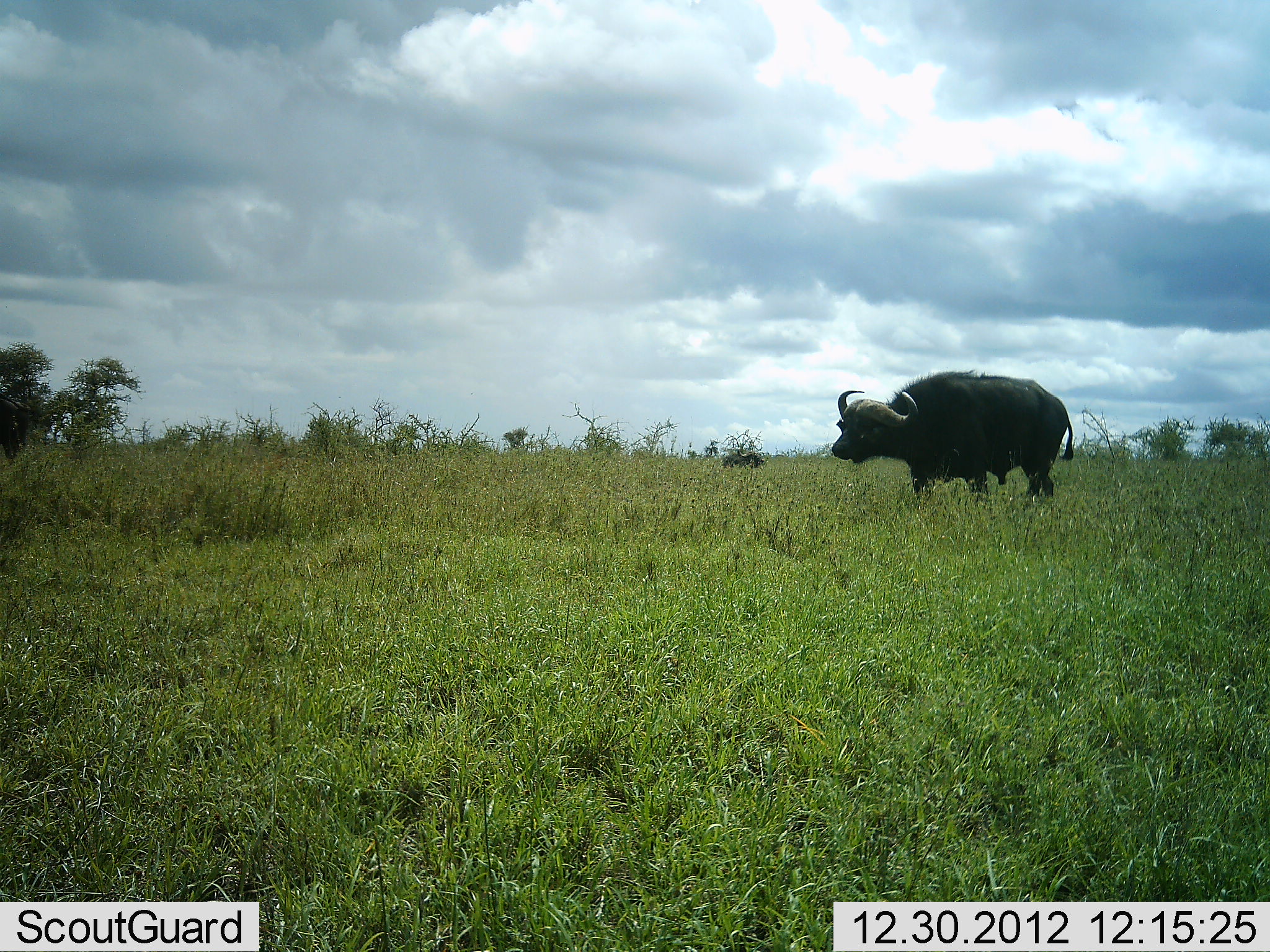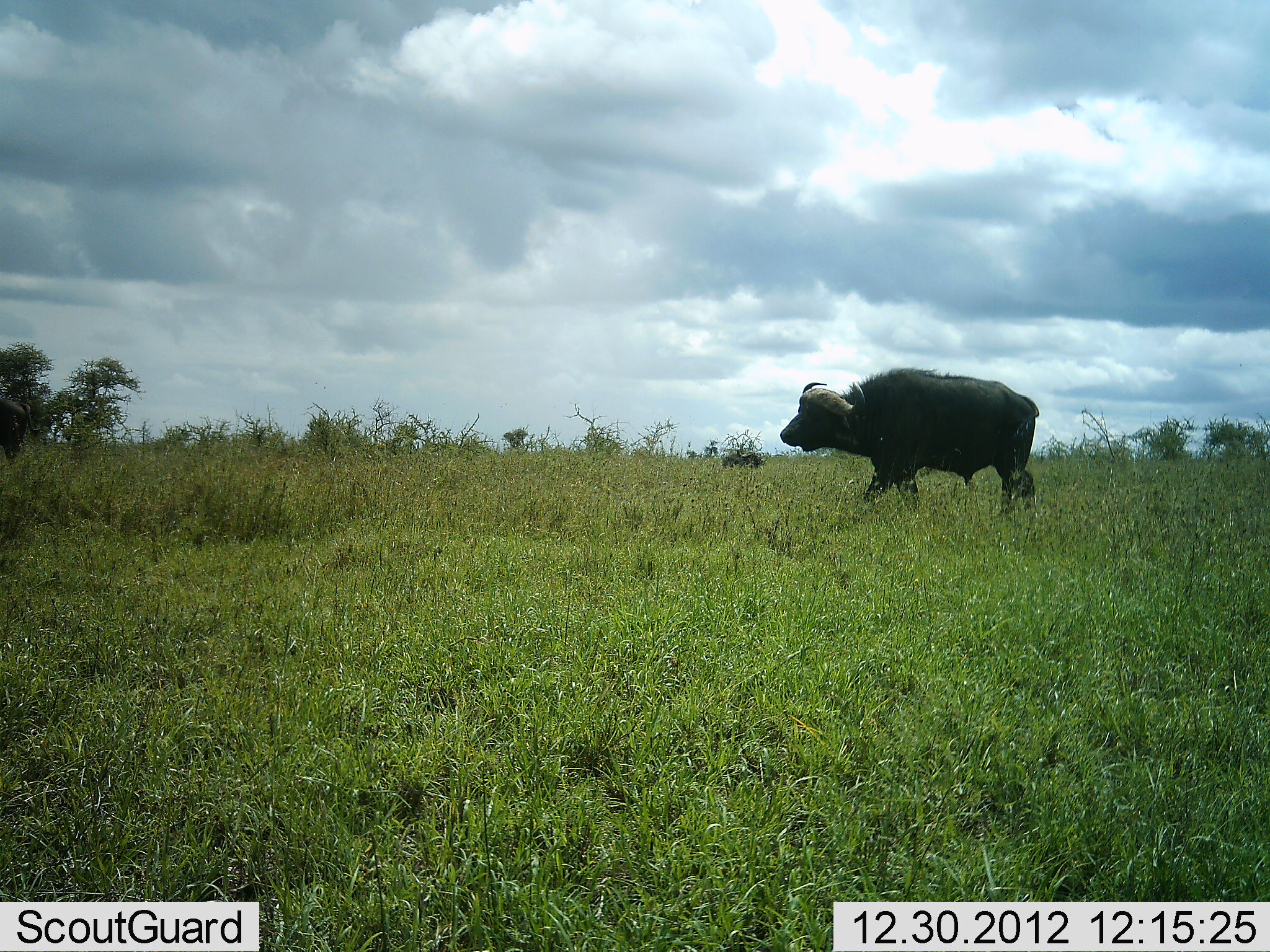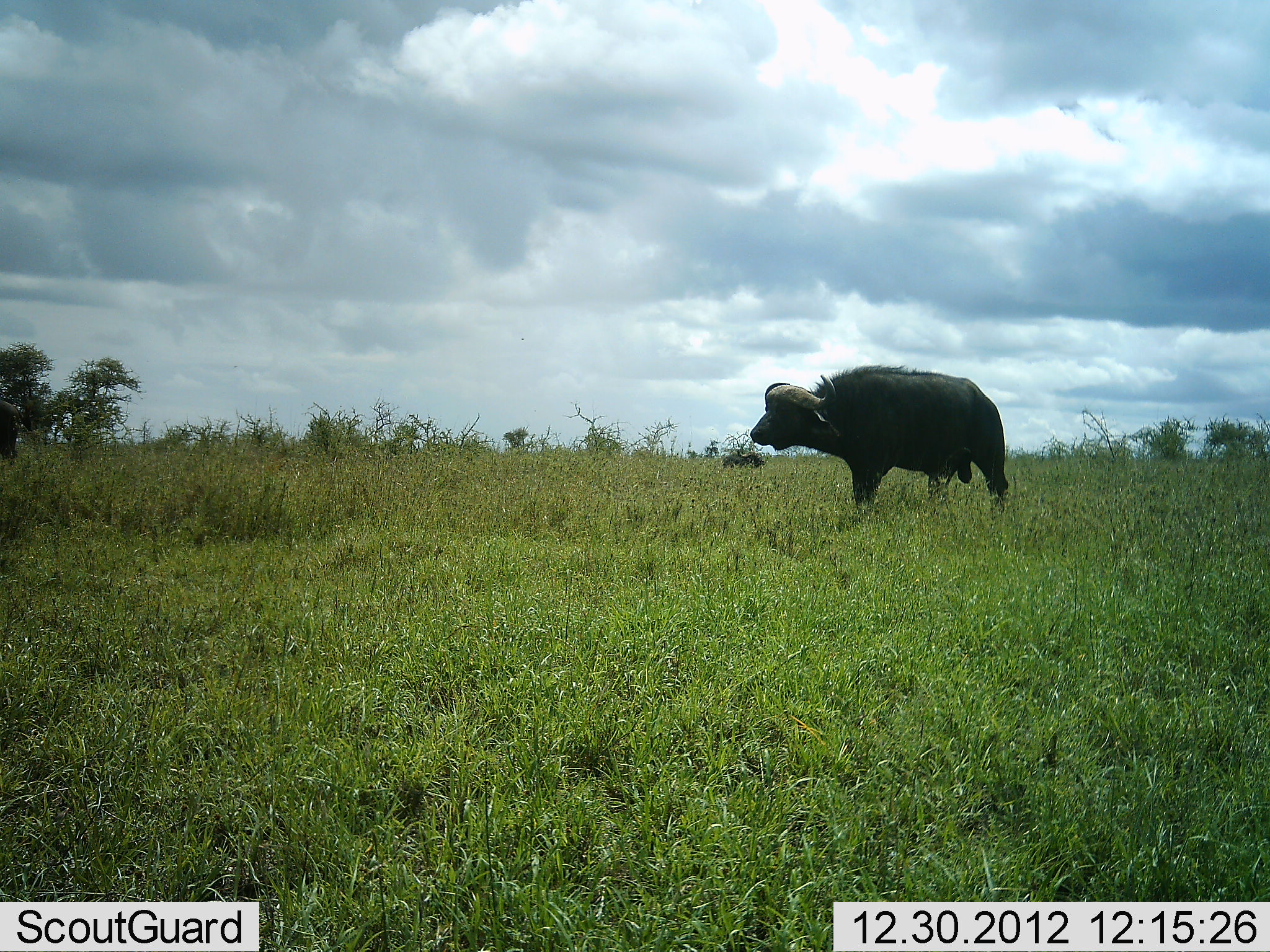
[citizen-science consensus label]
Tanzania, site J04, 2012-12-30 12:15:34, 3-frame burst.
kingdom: Animalia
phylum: Chordata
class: Mammalia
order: Artiodactyla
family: Bovidae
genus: Syncerus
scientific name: Syncerus caffer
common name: cape buffalo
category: buffalo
Buffalo (cape buffalo) (Syncerus caffer), count 1. Behavior (volunteer vote fractions): standing 26%, resting 2%, moving 93%, interacting 0%. Young present (vote fraction): 0%. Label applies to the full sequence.